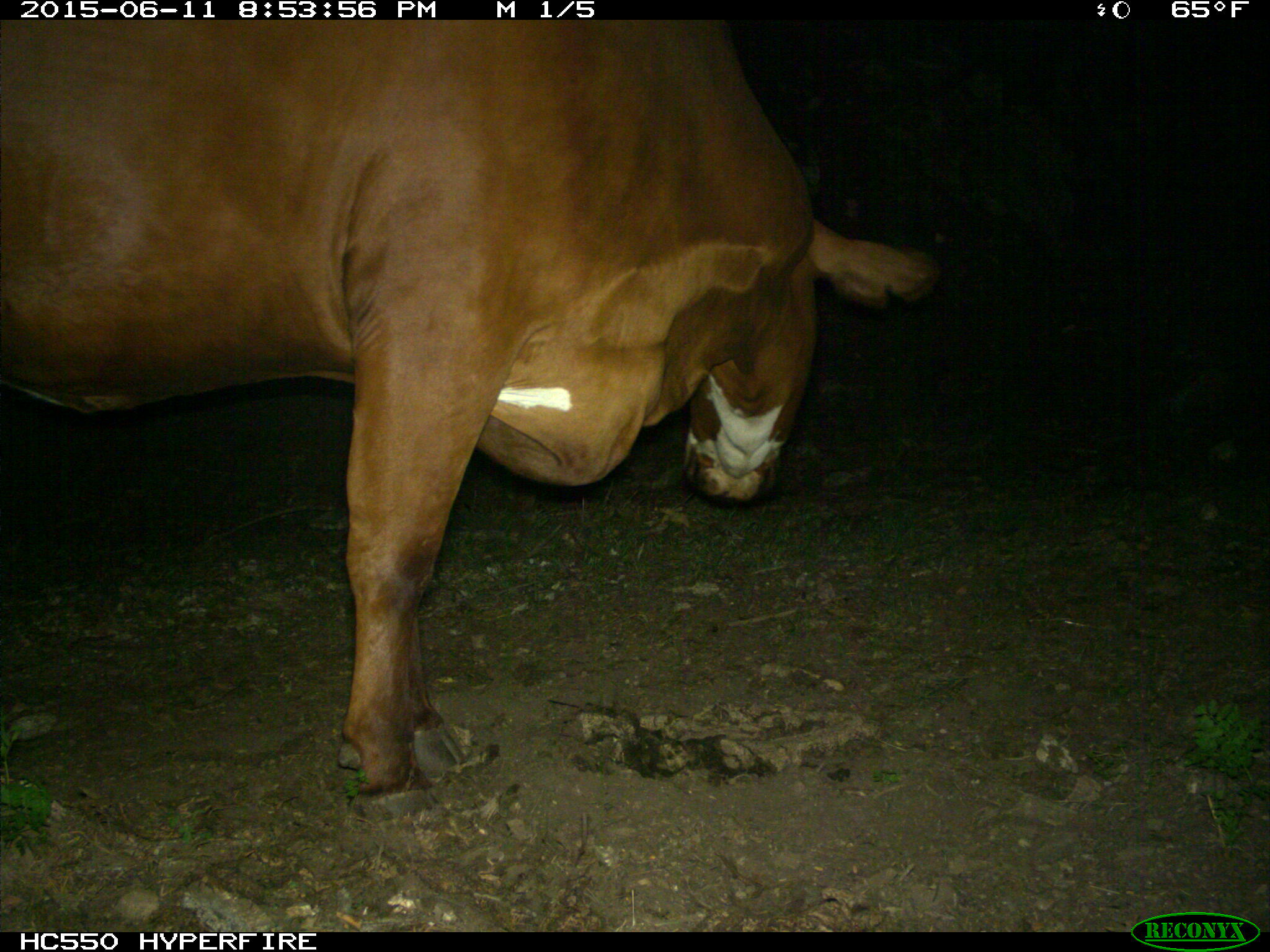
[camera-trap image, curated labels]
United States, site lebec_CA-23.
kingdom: Animalia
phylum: Chordata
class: Mammalia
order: Artiodactyla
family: Bovidae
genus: Bos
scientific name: Bos taurus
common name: domestic cow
Bos taurus (domestic cow).